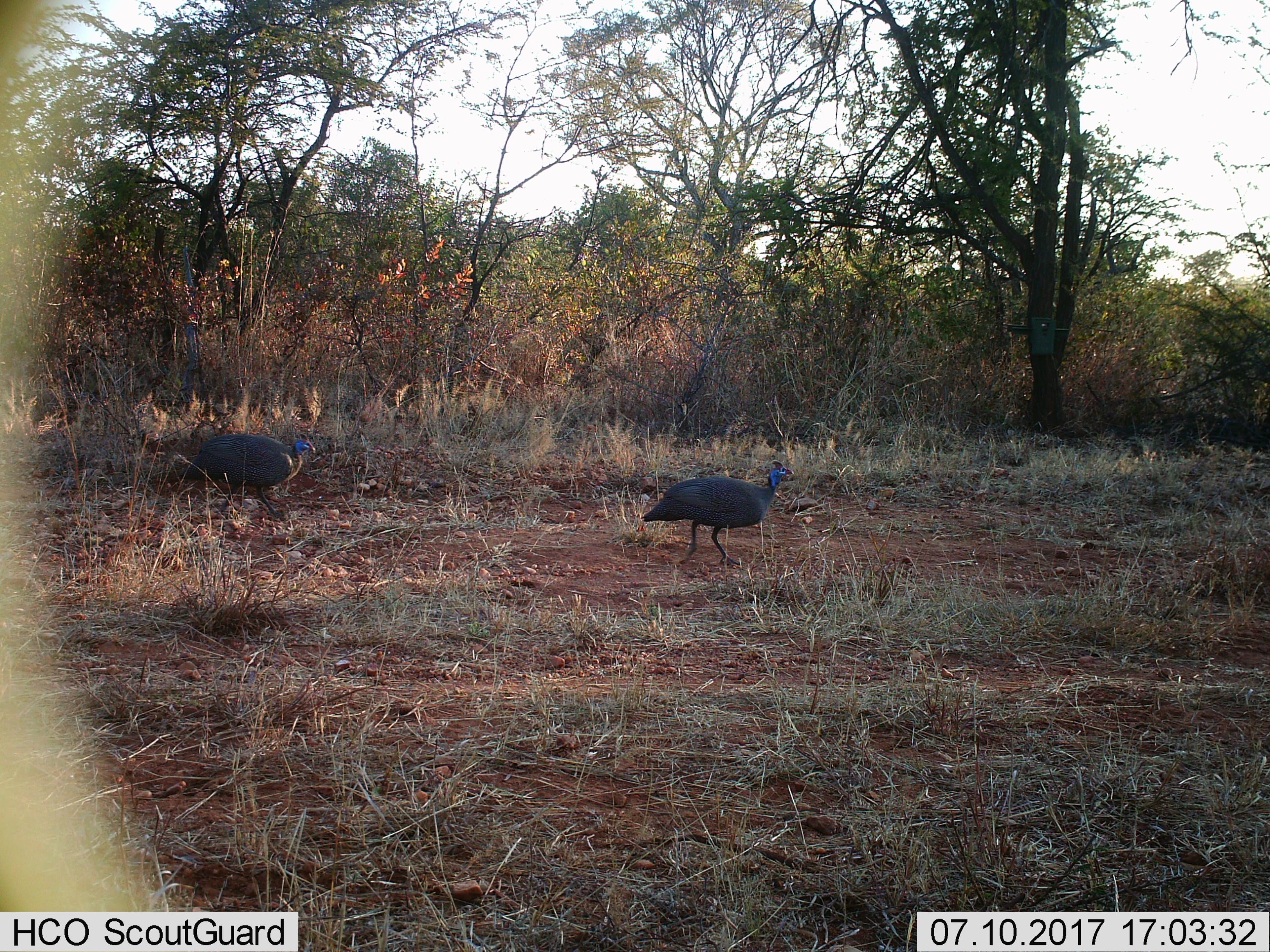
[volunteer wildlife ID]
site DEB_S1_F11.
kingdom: Animalia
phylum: Chordata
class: Aves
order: Galliformes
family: Numididae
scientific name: Numididae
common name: guineafowl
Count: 2.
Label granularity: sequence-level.